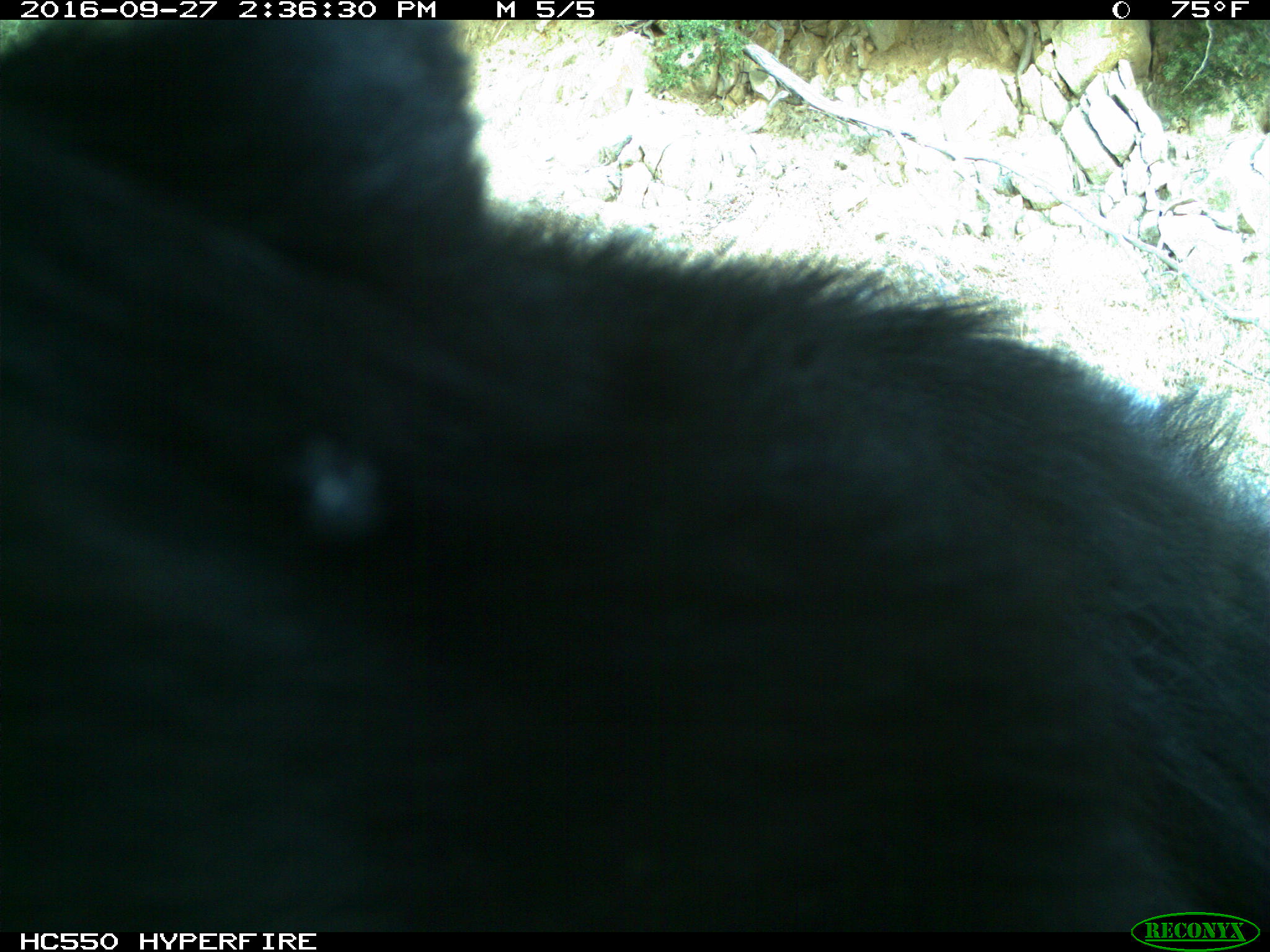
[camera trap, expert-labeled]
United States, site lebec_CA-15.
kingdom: Animalia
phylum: Chordata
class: Mammalia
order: Carnivora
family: Ursidae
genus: Ursus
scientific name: Ursus americanus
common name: american black bear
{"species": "Ursus americanus (american black bear)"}